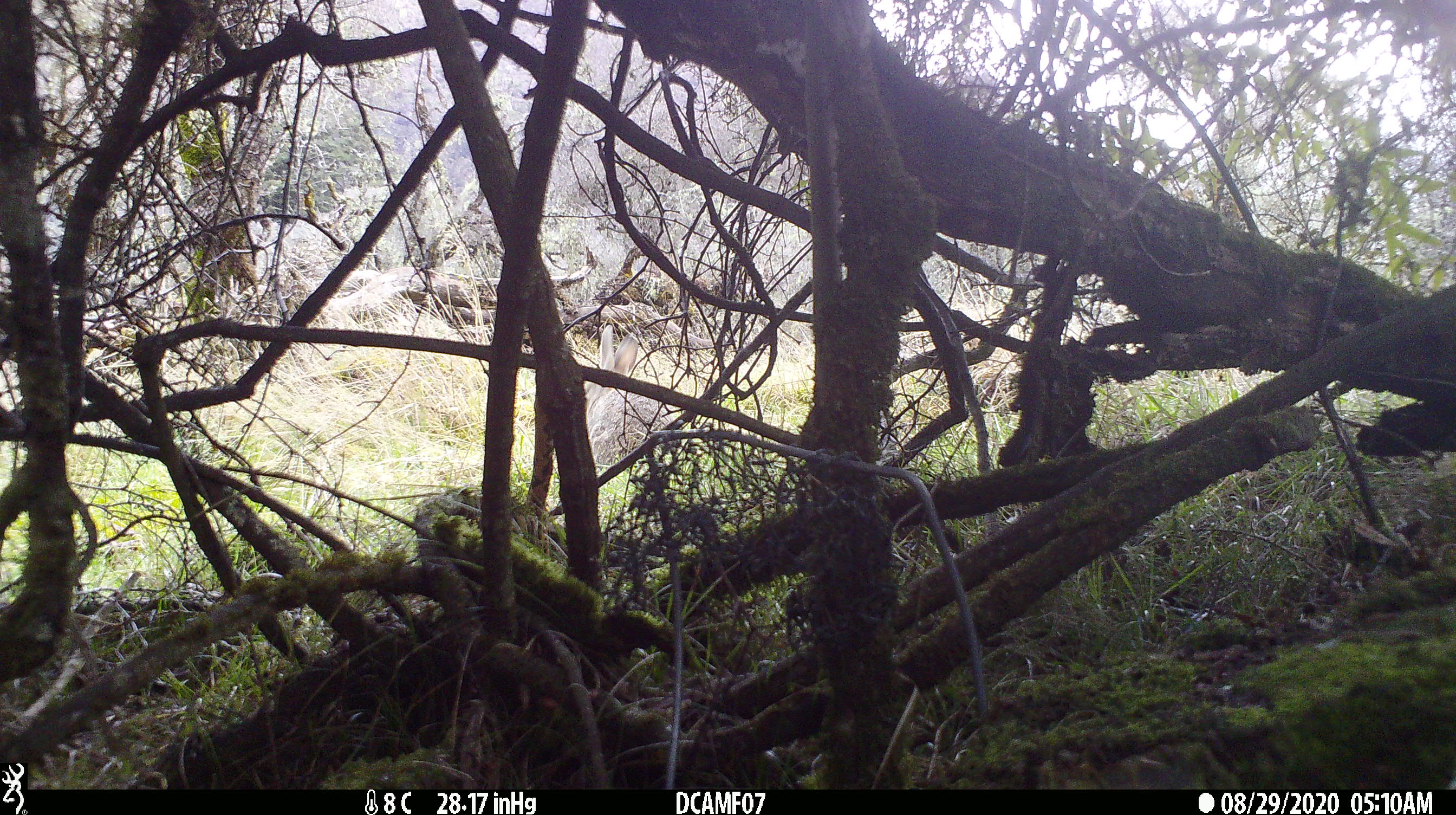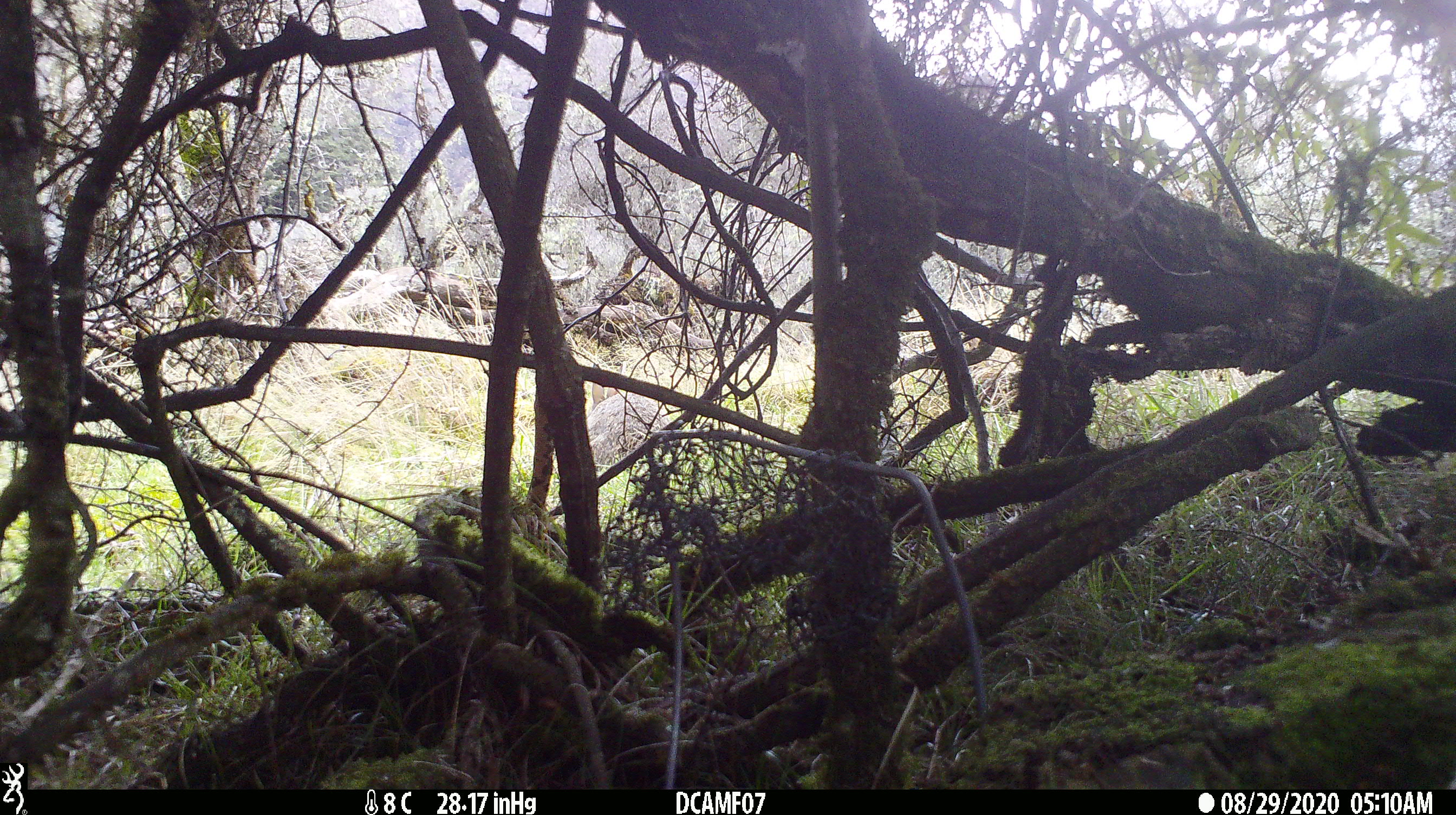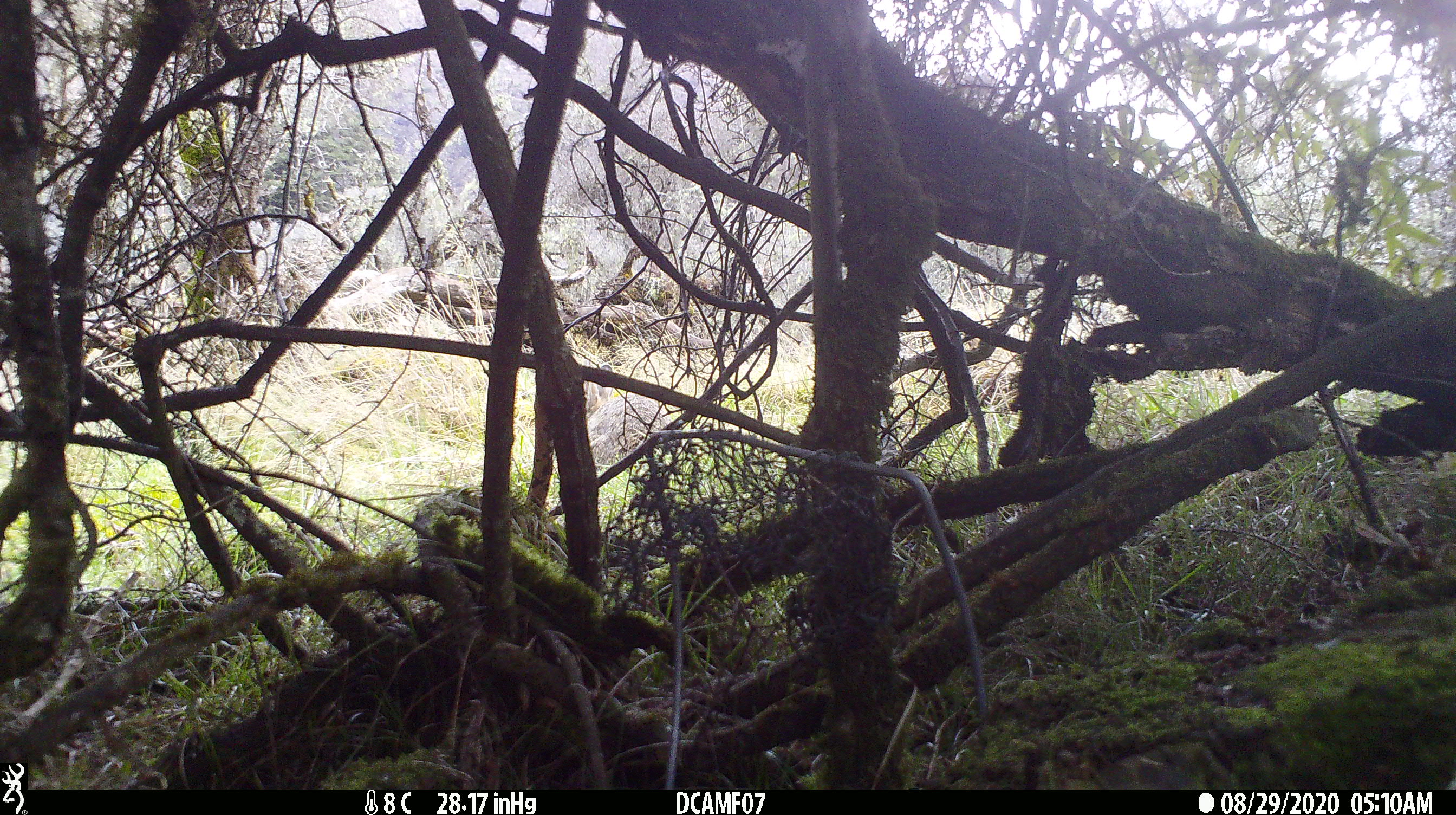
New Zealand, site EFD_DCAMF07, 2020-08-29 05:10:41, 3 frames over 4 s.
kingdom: Animalia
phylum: Chordata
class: Mammalia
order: Lagomorpha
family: Leporidae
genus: Oryctolagus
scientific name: Oryctolagus cuniculus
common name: european rabbit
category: rabbit